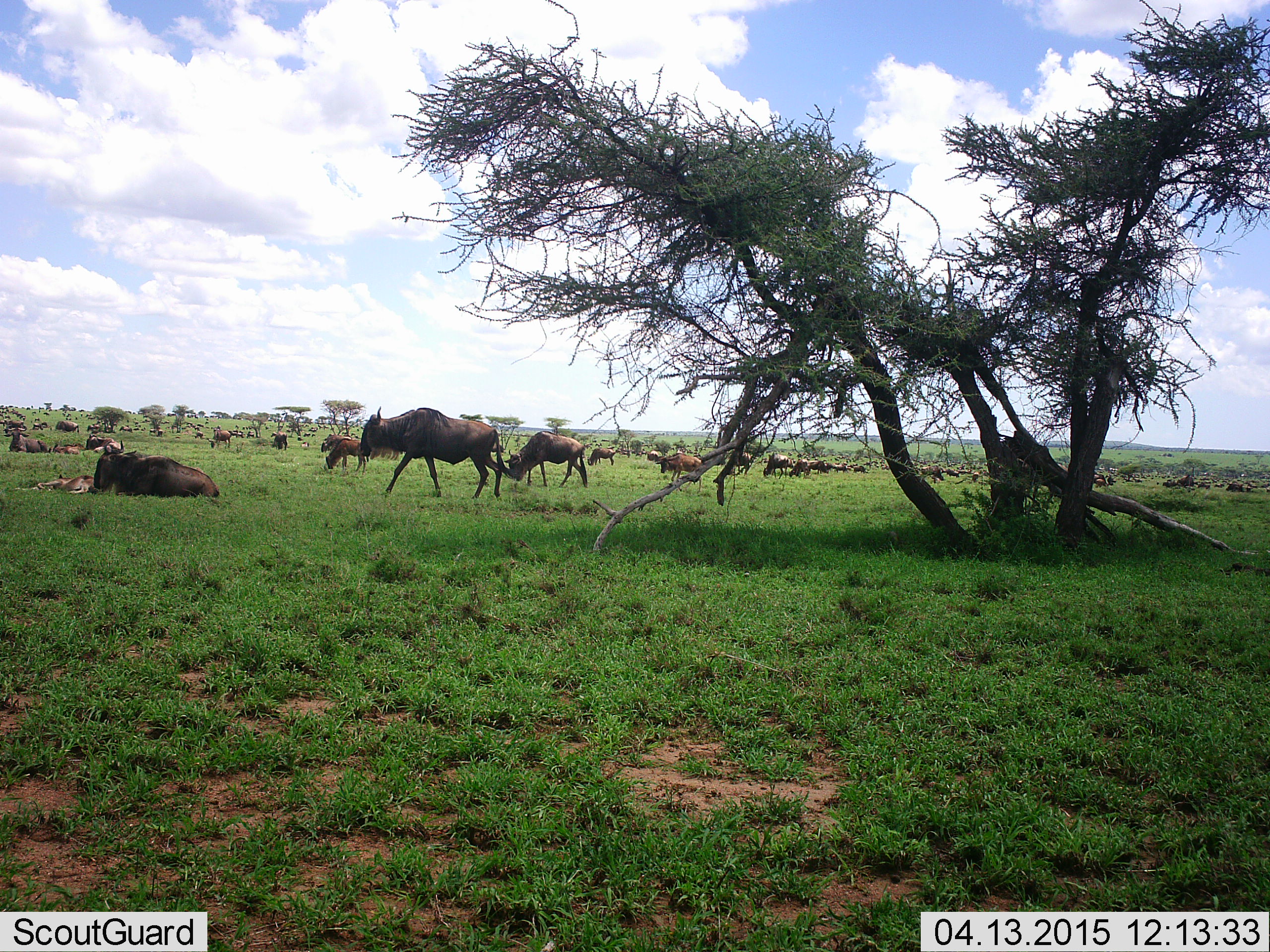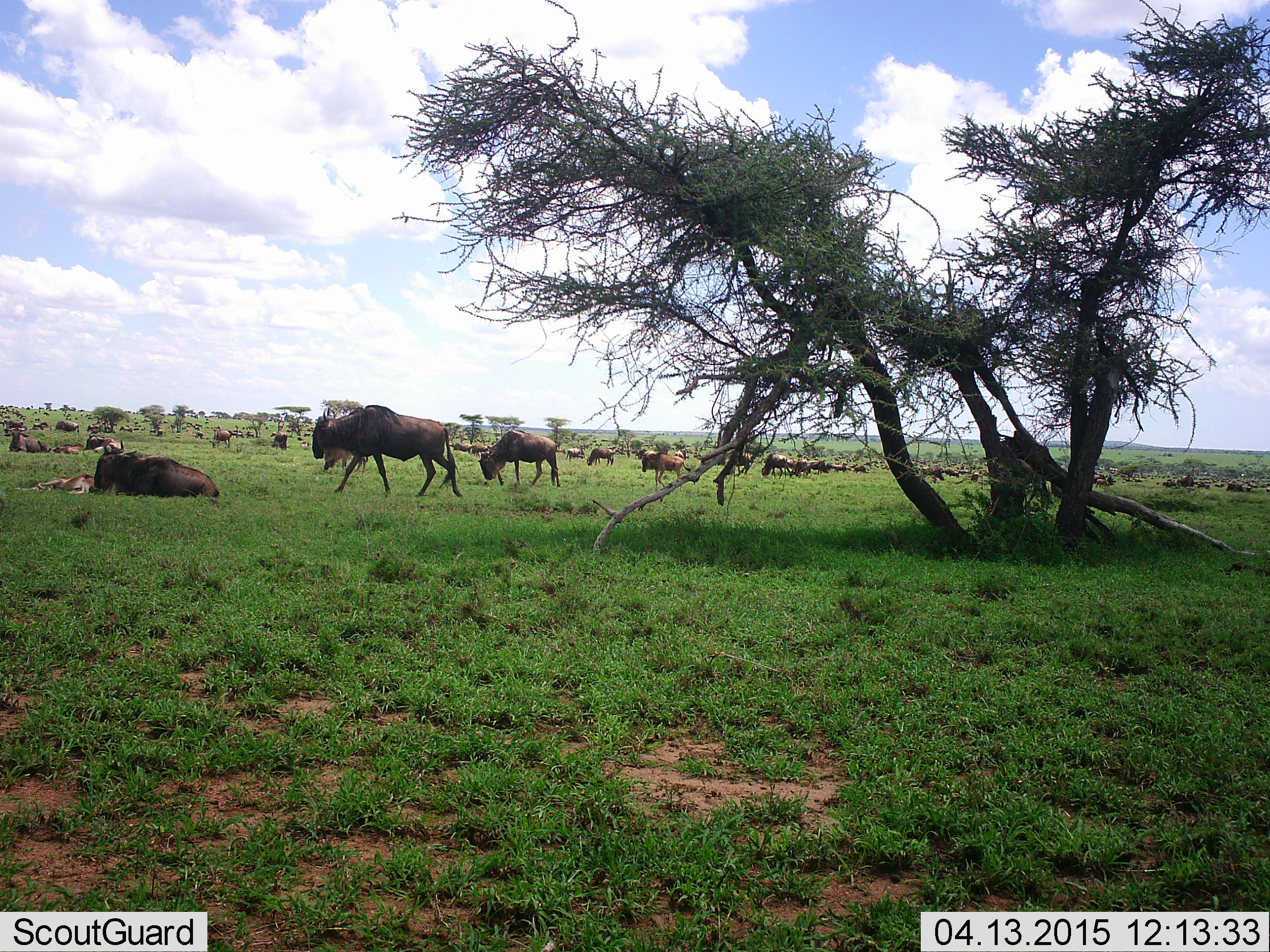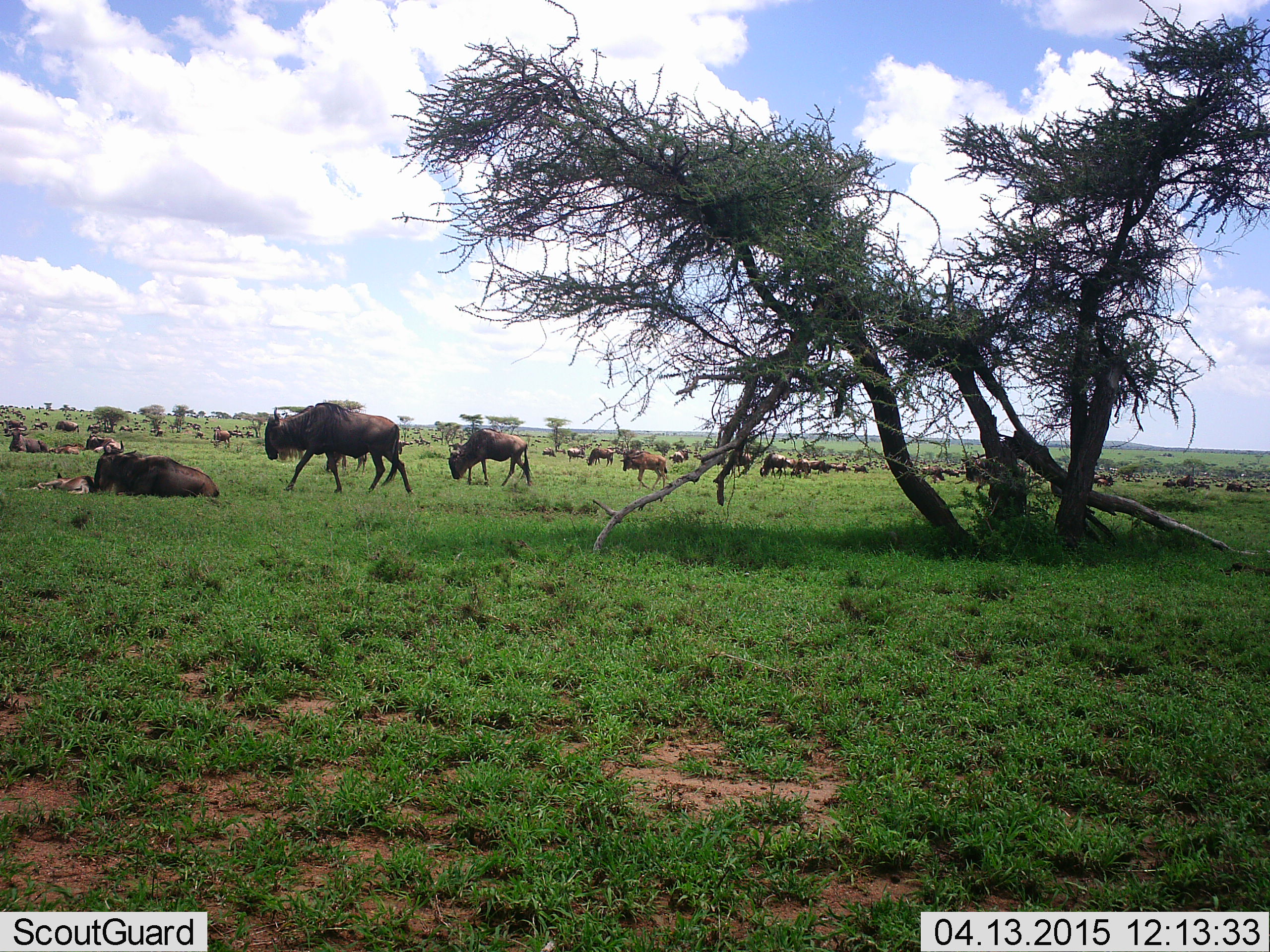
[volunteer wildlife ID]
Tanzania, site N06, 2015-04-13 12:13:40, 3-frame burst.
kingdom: Animalia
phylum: Chordata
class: Mammalia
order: Artiodactyla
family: Bovidae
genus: Connochaetes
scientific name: Connochaetes taurinus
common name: blue wildebeest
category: wildebeest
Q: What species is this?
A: Wildebeest (blue wildebeest) (Connochaetes taurinus).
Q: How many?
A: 11-50.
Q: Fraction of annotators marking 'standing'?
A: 70%.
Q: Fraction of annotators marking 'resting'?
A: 90%.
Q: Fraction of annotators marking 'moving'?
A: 90%.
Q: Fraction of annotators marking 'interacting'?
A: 0%.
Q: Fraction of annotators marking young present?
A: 20%.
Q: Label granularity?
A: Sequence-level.